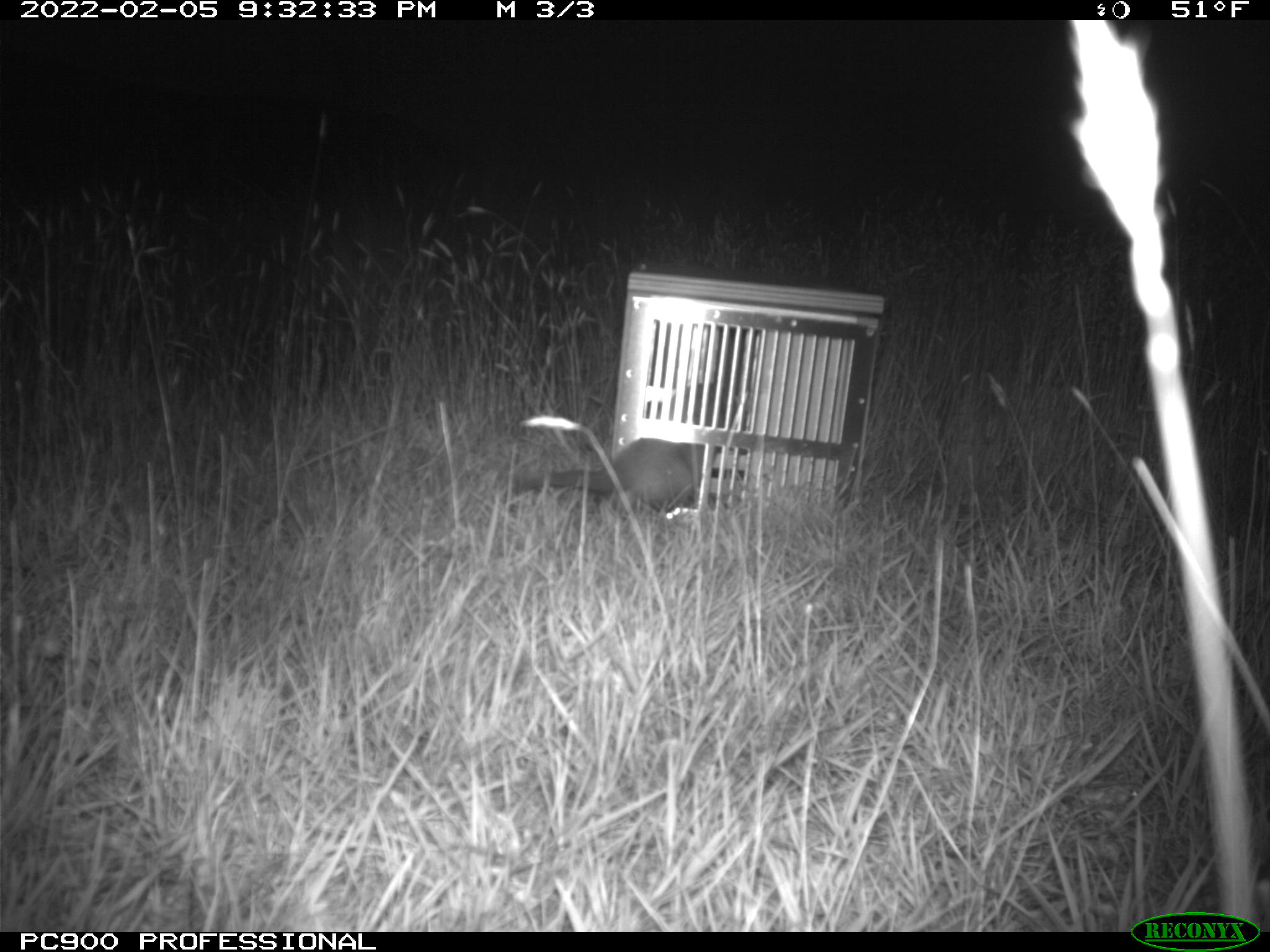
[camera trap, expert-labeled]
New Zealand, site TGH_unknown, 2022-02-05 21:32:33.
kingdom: Animalia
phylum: Chordata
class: Mammalia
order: Carnivora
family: Mustelidae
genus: Mustela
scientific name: Mustela furo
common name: ferret